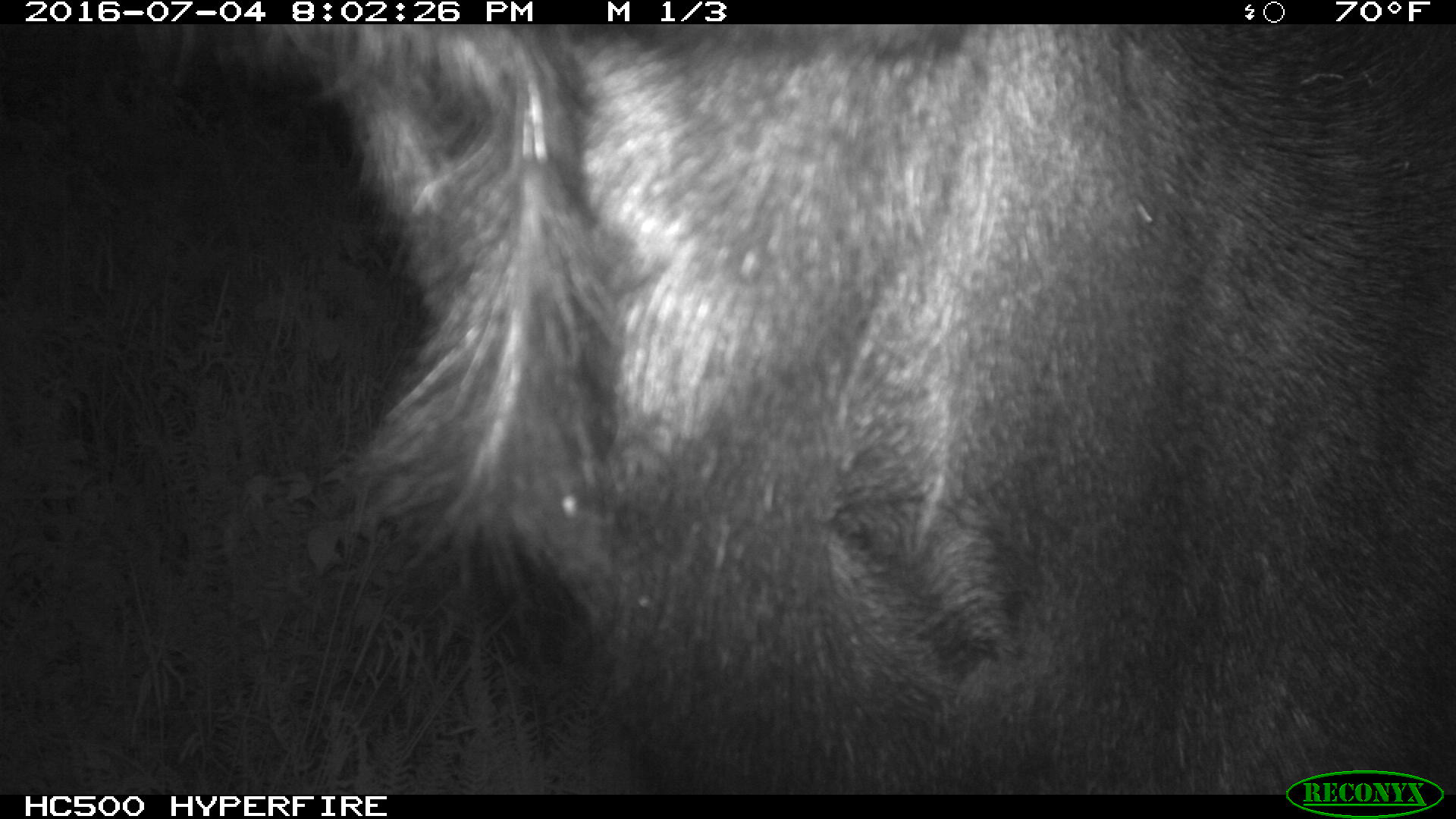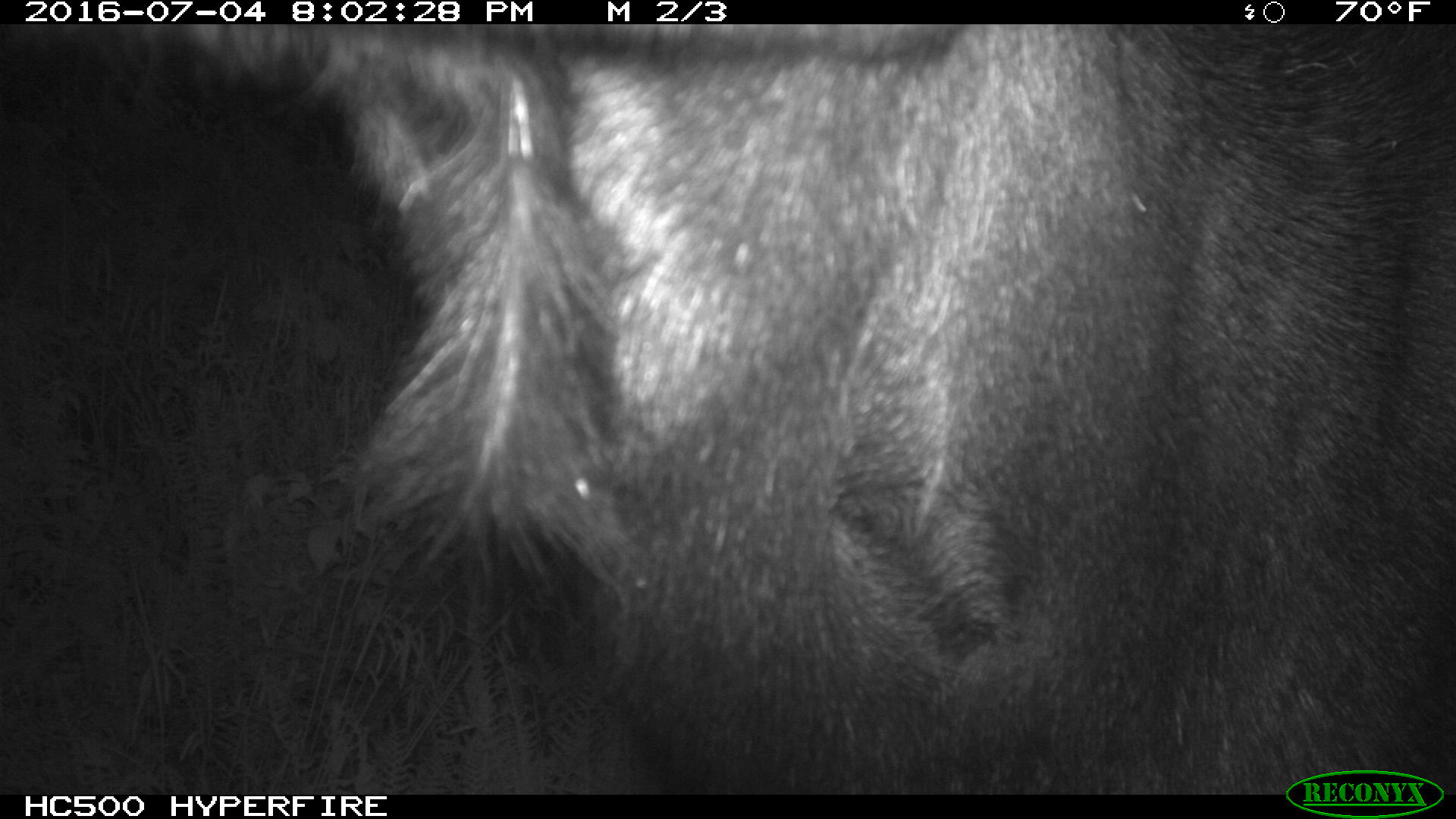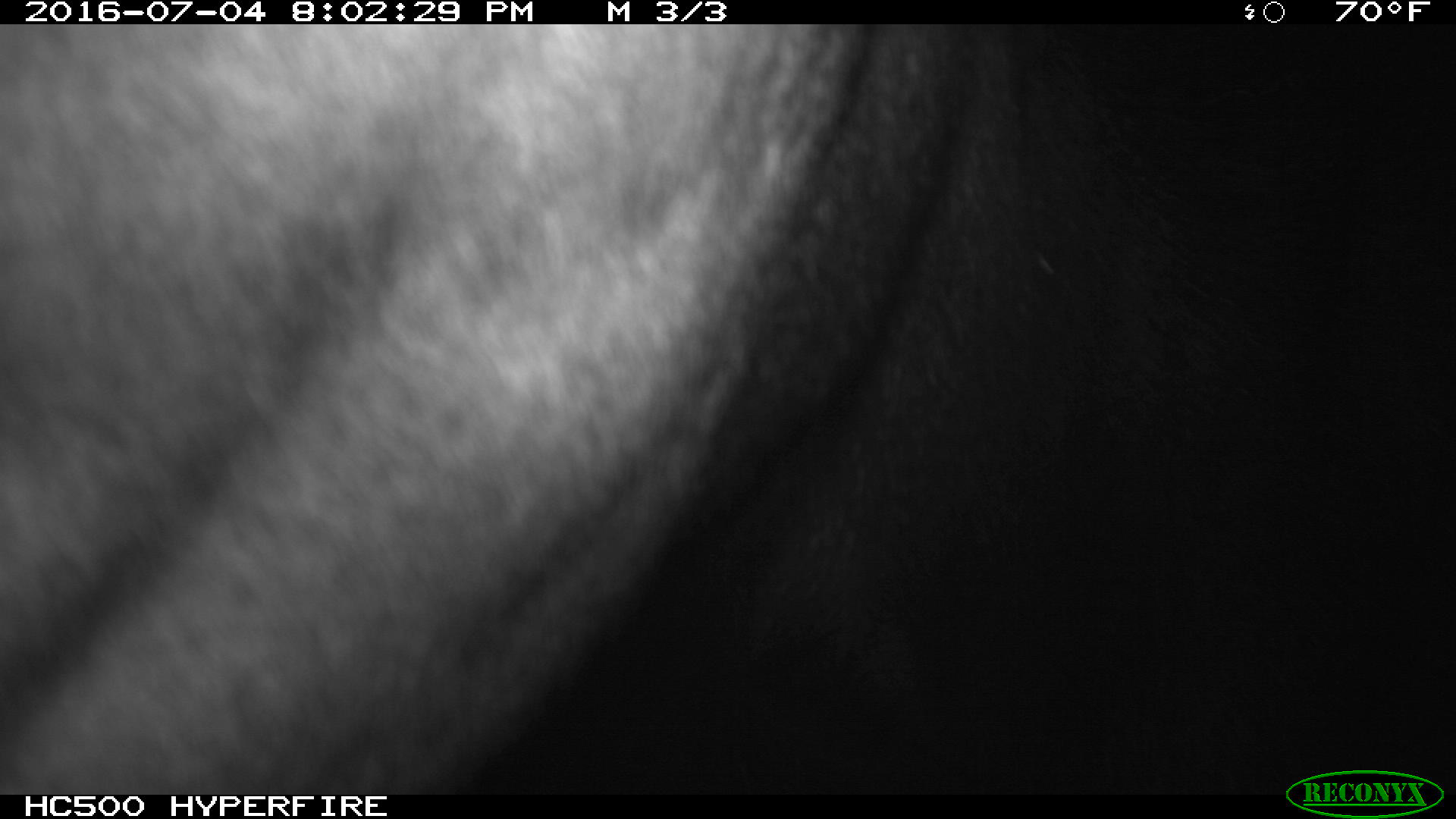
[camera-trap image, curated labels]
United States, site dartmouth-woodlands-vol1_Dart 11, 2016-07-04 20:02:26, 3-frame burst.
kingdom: Animalia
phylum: Chordata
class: Mammalia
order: Artiodactyla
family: Cervidae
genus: Alces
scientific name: Alces alces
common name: moose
Moose (Alces alces).